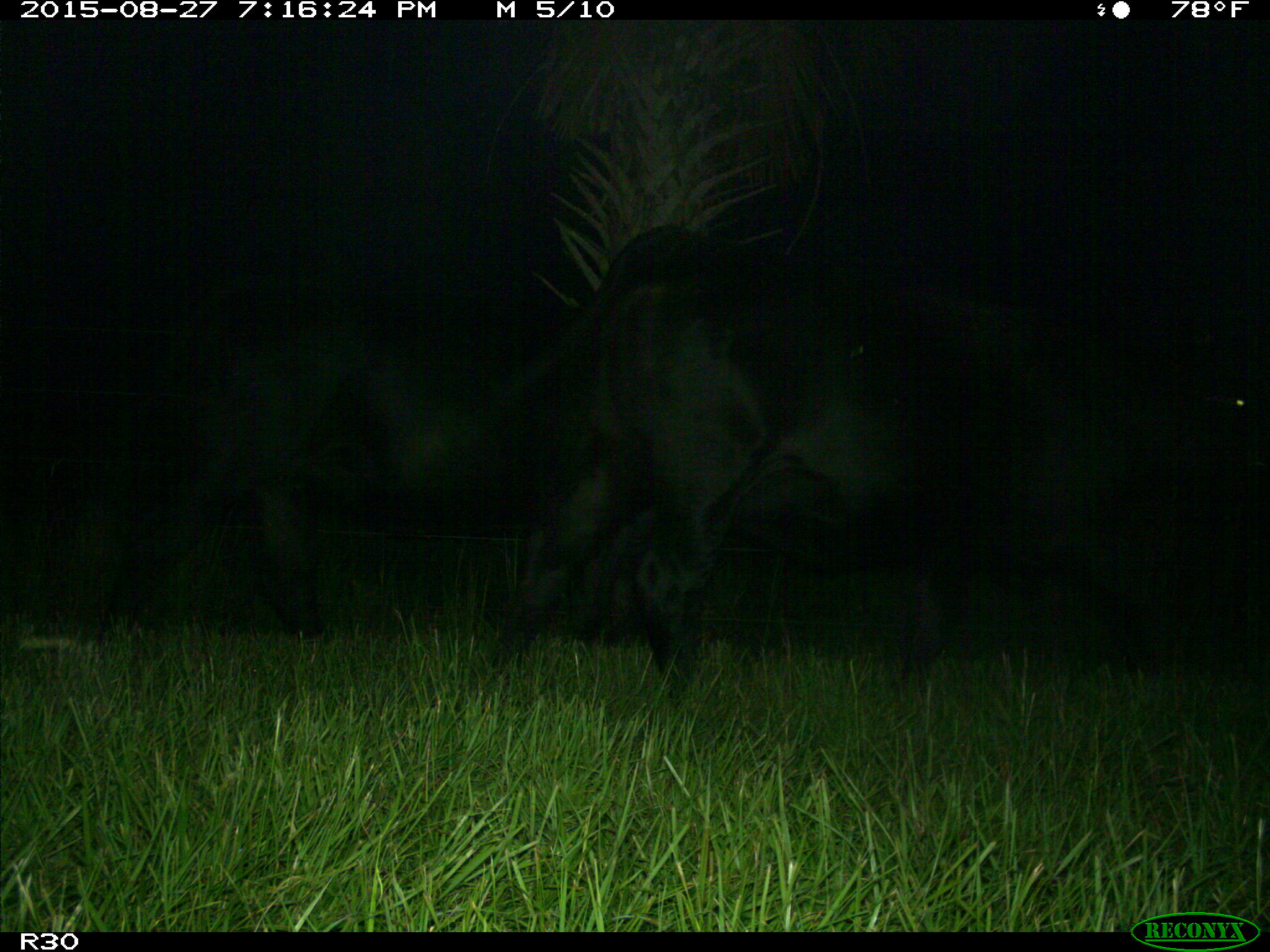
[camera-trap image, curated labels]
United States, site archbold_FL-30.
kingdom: Animalia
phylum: Chordata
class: Mammalia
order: Artiodactyla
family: Bovidae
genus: Bos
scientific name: Bos taurus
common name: domestic cow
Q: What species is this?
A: Bos taurus (domestic cow).